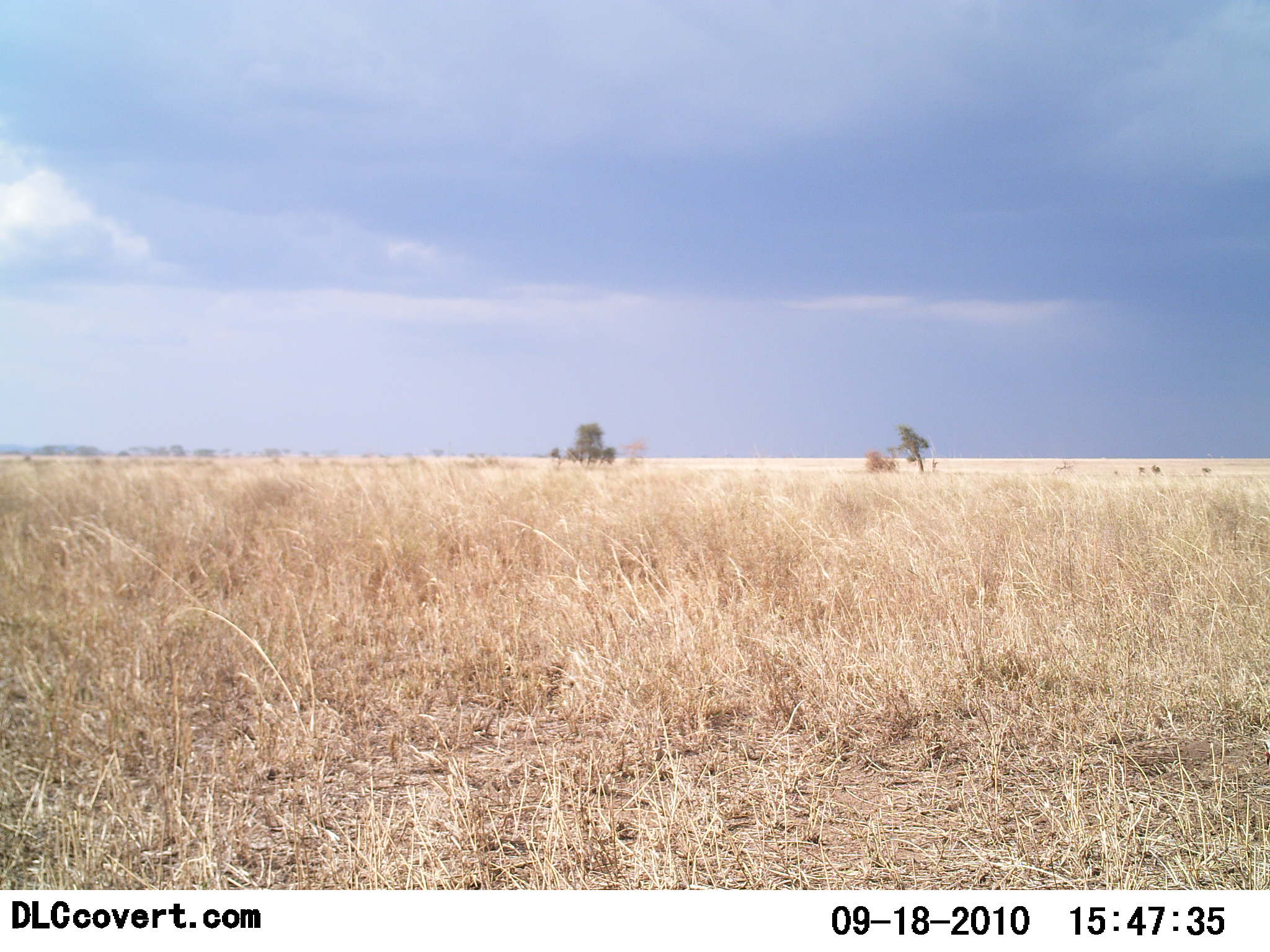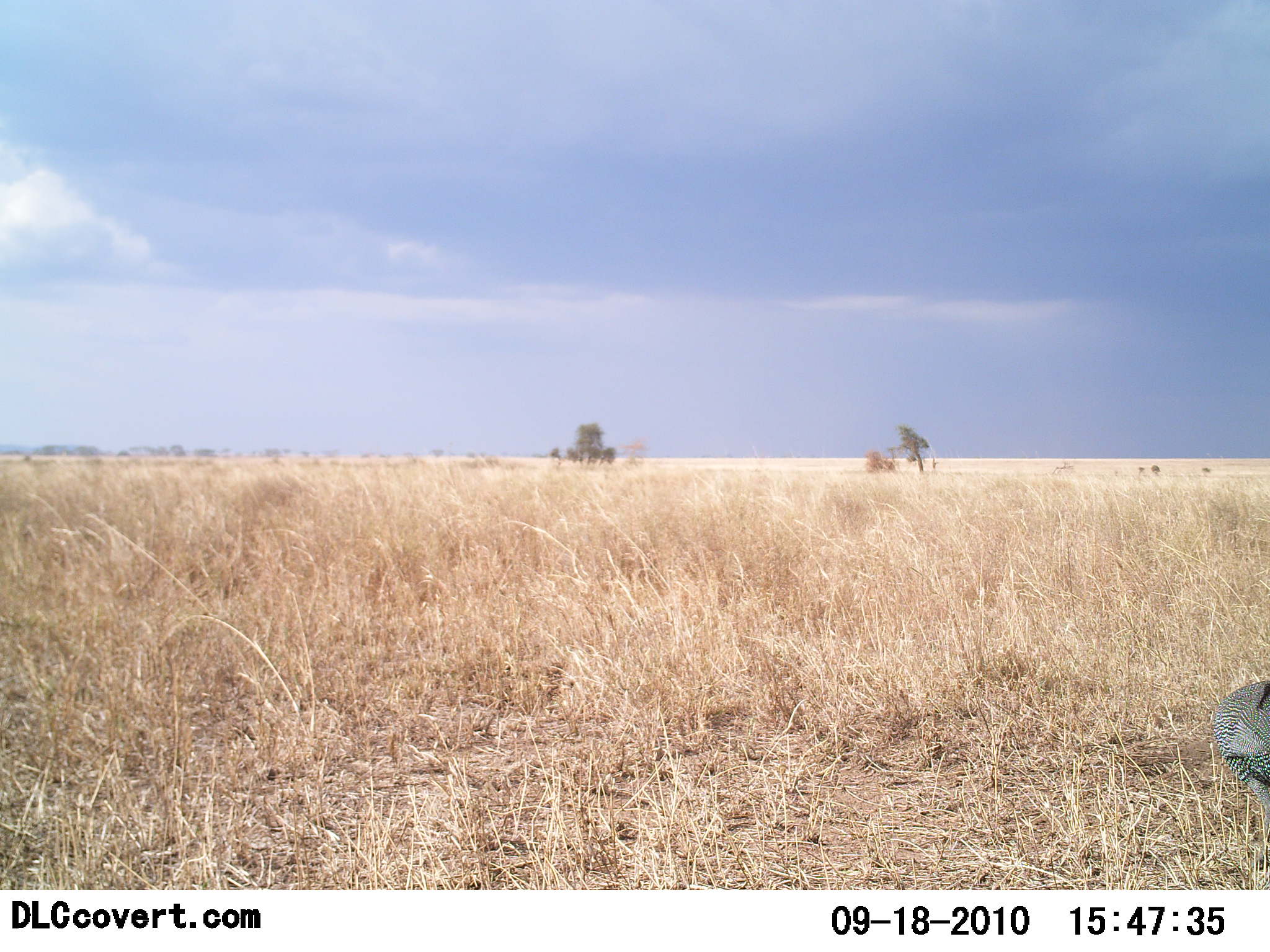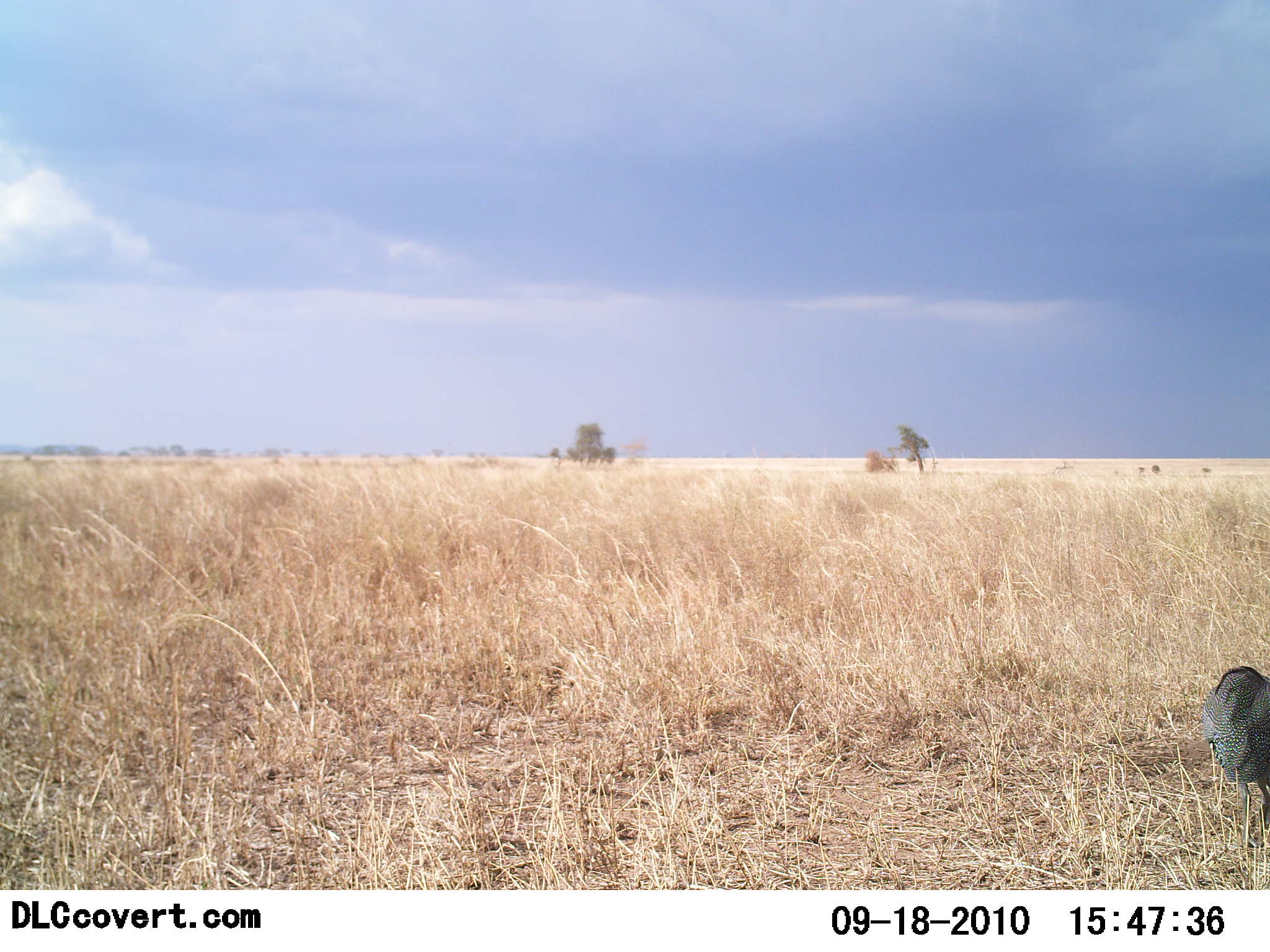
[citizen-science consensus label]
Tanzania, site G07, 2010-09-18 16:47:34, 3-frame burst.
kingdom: Animalia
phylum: Chordata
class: Aves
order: Galliformes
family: Numididae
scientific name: Numididae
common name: guinea fowl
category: guineafowl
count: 1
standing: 39%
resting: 0%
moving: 72%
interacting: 0%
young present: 0%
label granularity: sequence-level